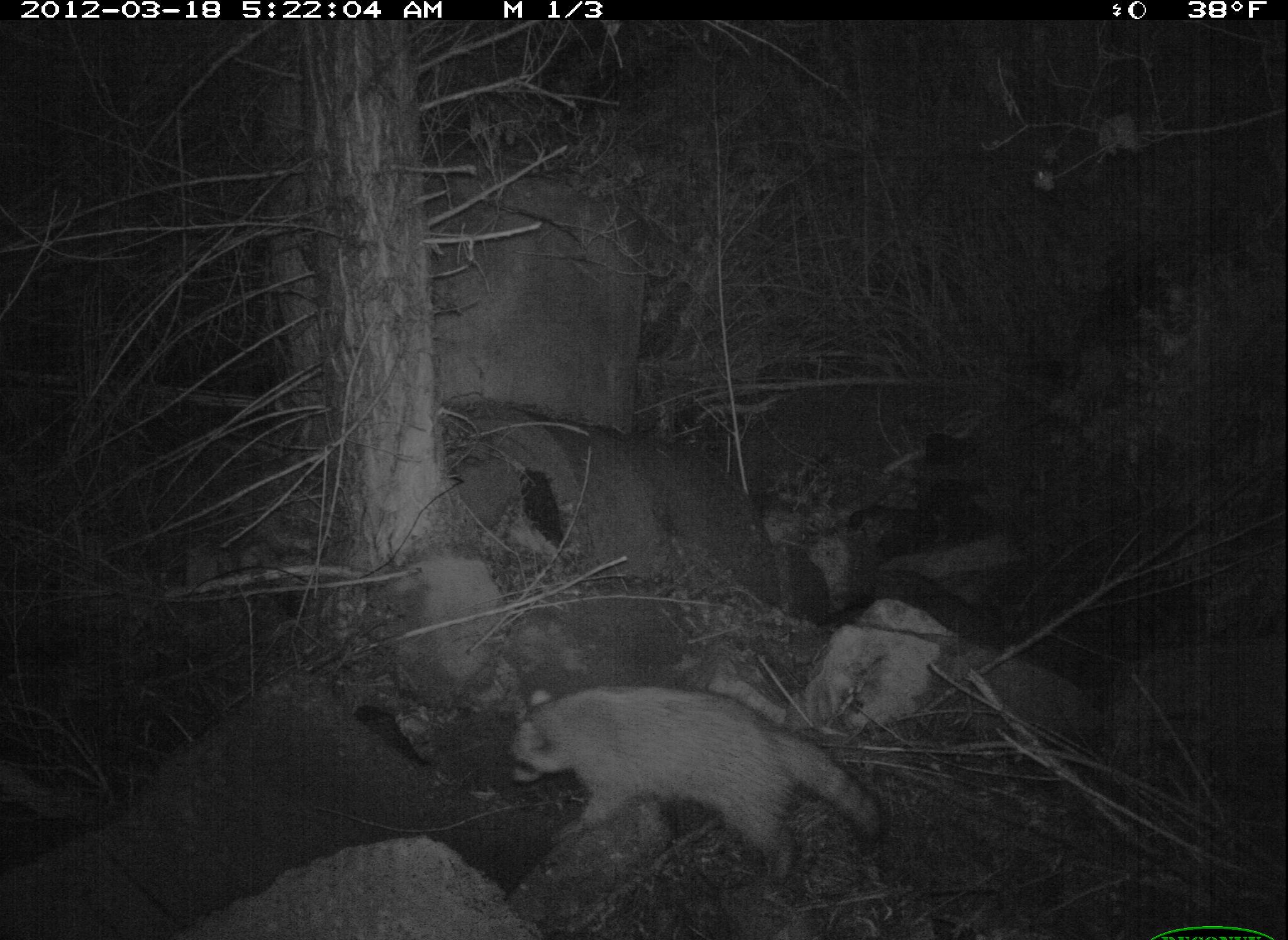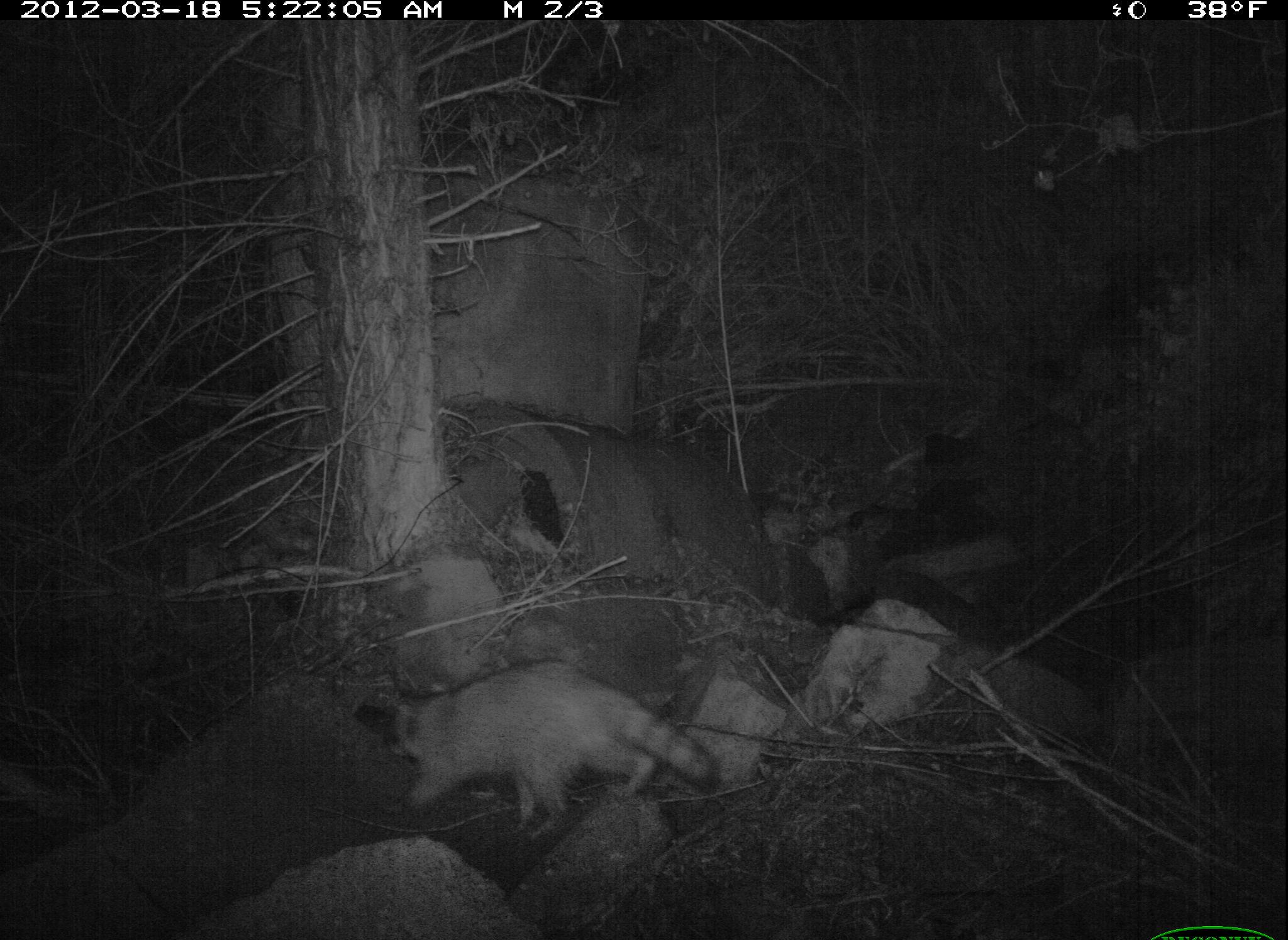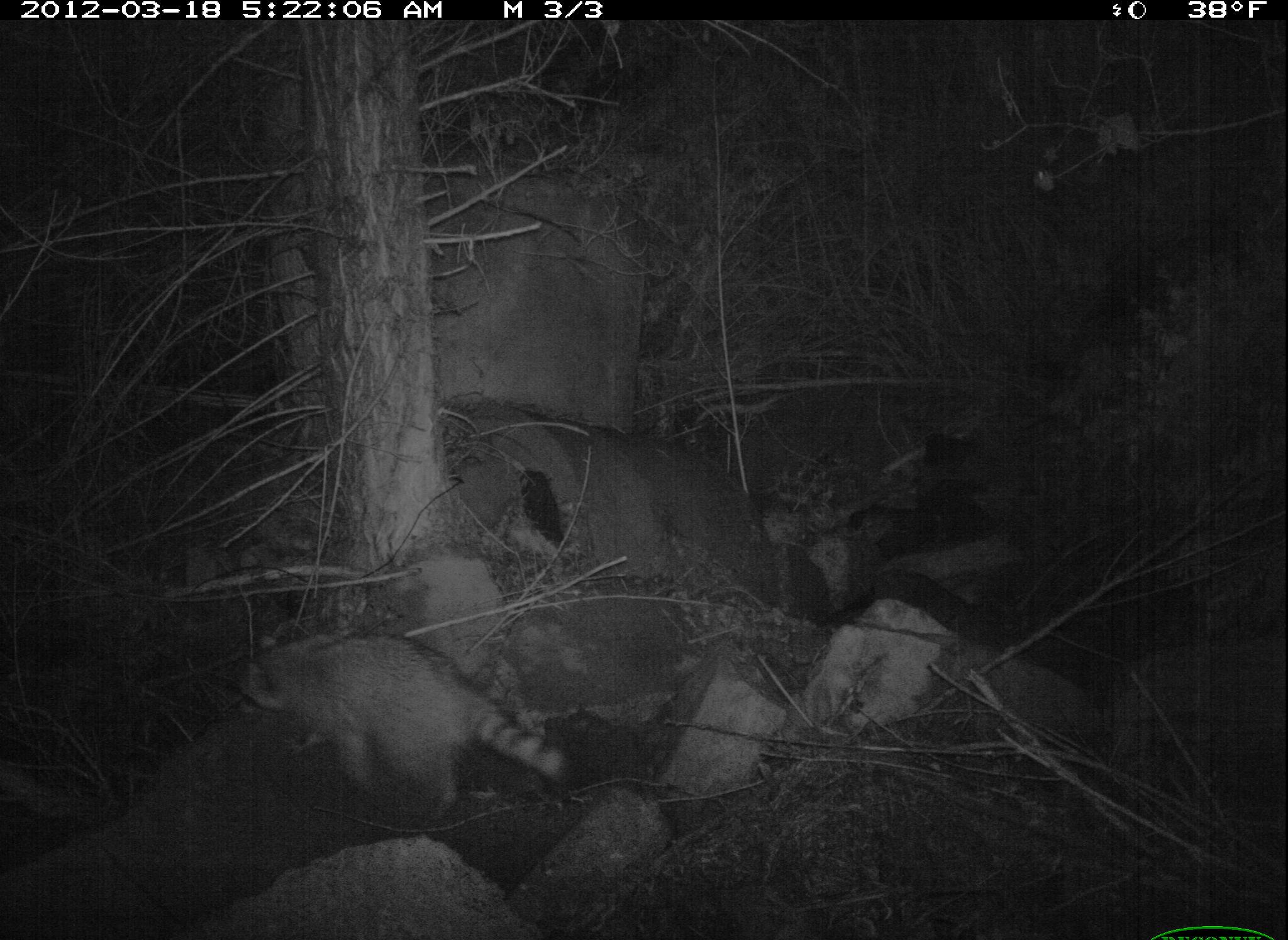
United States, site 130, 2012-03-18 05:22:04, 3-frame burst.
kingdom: Animalia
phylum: Chordata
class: Mammalia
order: Carnivora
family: Procyonidae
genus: Procyon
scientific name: Procyon lotor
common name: raccoon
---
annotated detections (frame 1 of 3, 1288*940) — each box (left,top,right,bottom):
raccoon: (497,675,889,870)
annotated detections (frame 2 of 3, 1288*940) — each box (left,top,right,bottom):
raccoon: (377,657,708,833)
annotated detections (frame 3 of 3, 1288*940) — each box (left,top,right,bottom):
raccoon: (232,617,581,836)